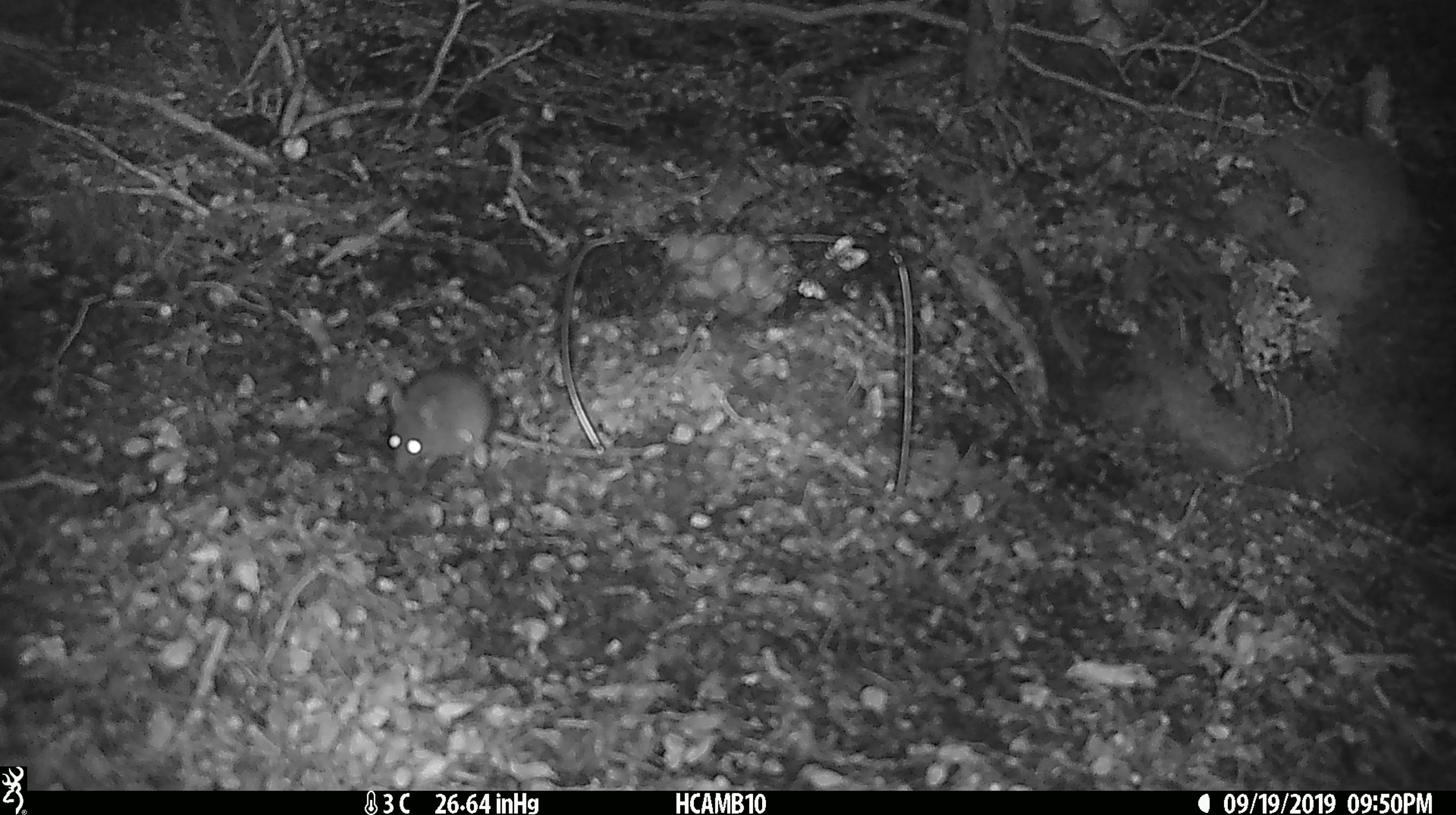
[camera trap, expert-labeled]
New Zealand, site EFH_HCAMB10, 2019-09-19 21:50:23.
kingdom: Animalia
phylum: Chordata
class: Mammalia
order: Rodentia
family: Muridae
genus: Mus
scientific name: Mus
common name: mouse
Mouse (Mus).